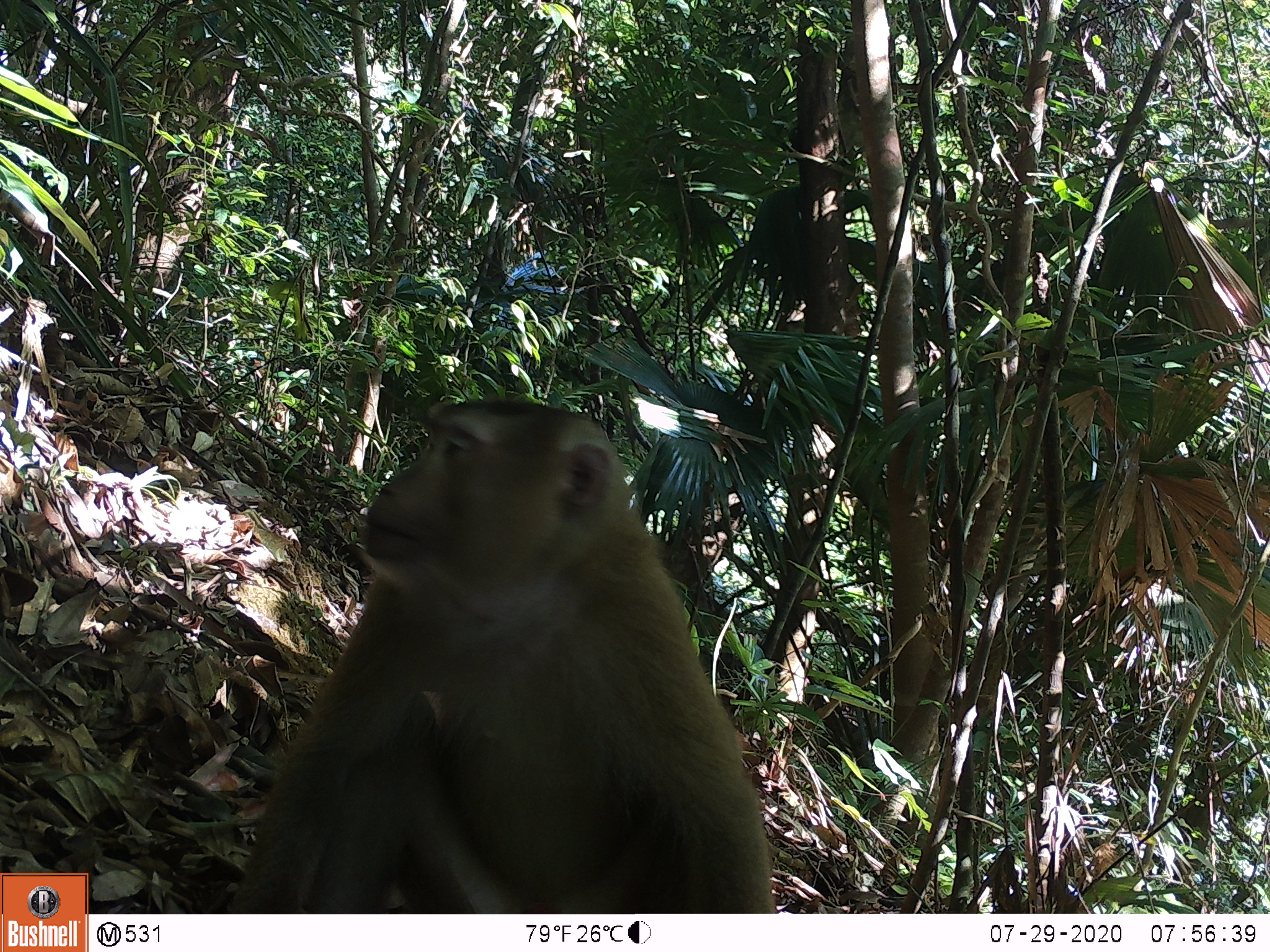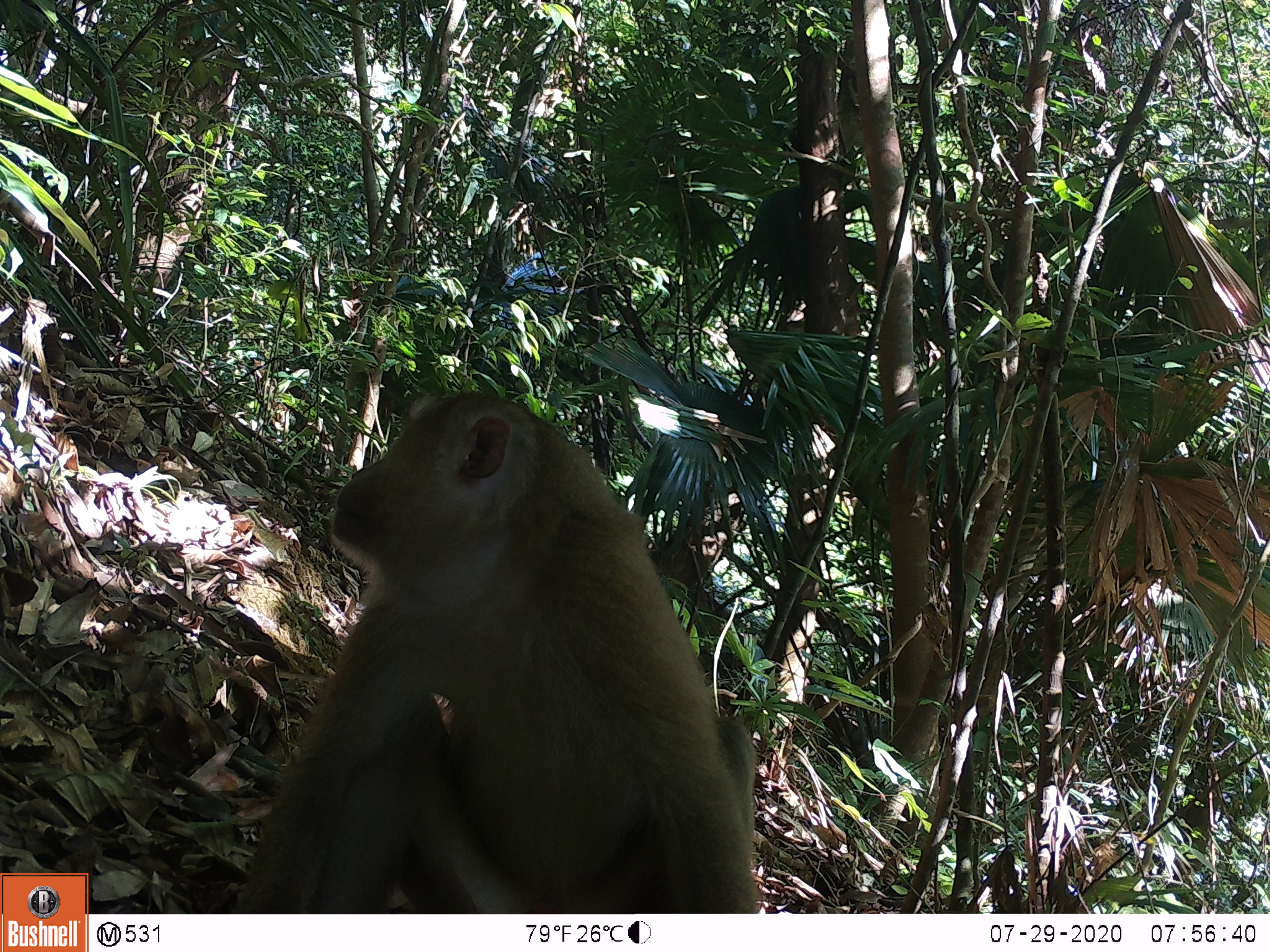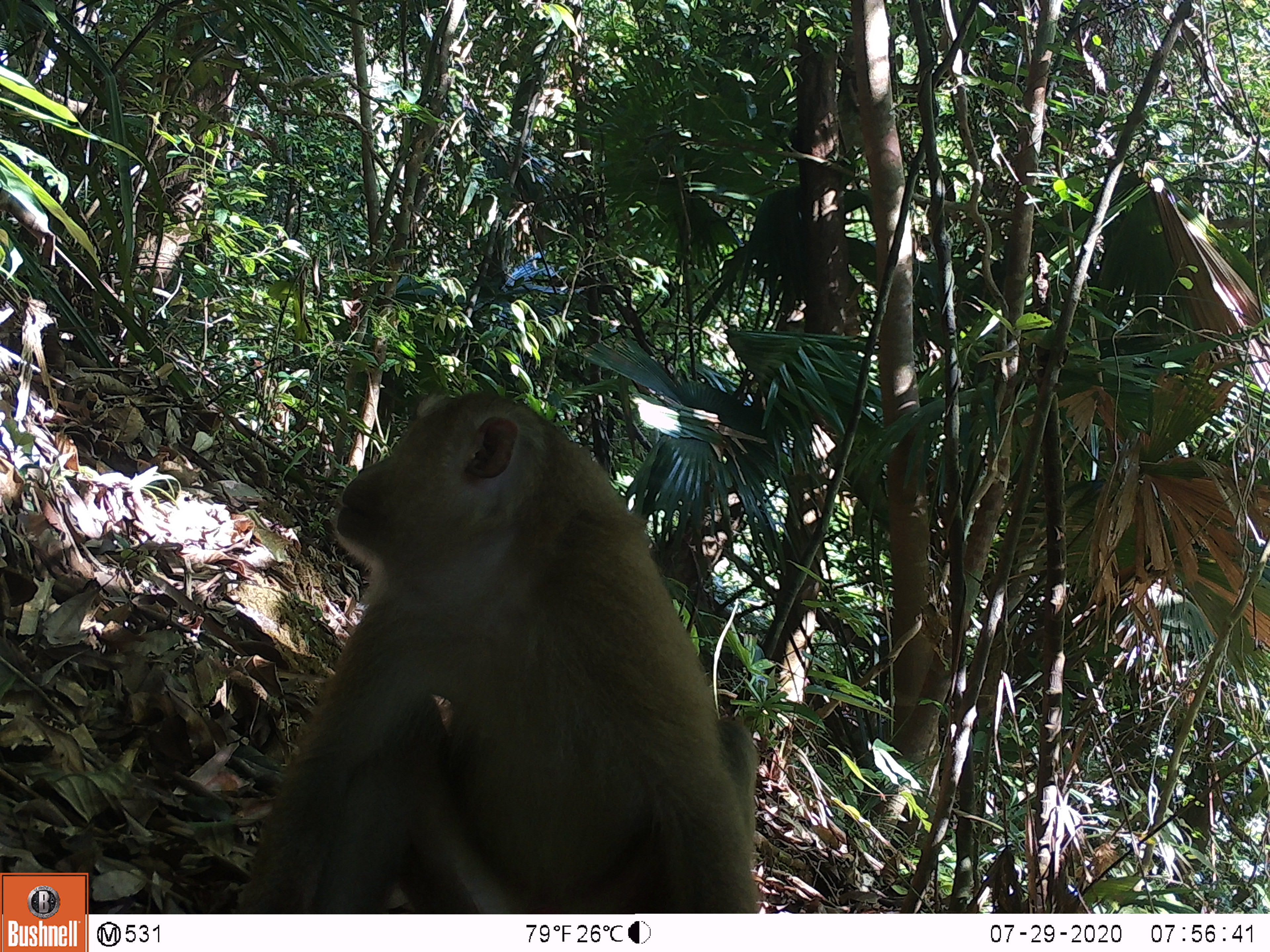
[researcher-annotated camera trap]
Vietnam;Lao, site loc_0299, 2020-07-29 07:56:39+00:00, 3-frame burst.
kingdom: Animalia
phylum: Chordata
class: Mammalia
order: Primates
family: Cercopithecidae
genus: Macaca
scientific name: Macaca nemestrina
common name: pig-tailed macaque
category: pig tailed macaque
Pig tailed macaque (pig-tailed macaque) (Macaca nemestrina). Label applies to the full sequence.